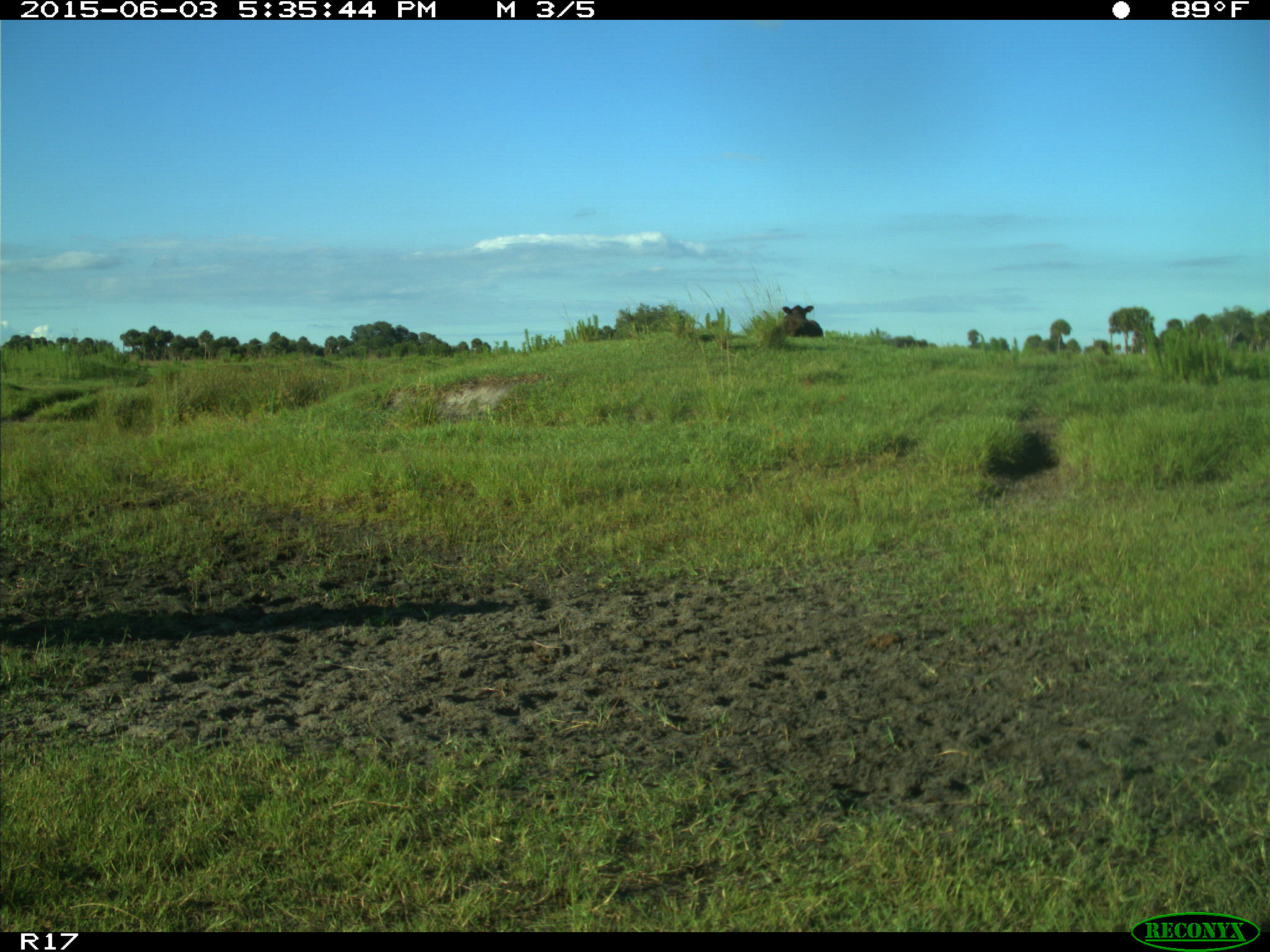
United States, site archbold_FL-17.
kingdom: Animalia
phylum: Chordata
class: Mammalia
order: Artiodactyla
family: Bovidae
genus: Bos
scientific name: Bos taurus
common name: domestic cow